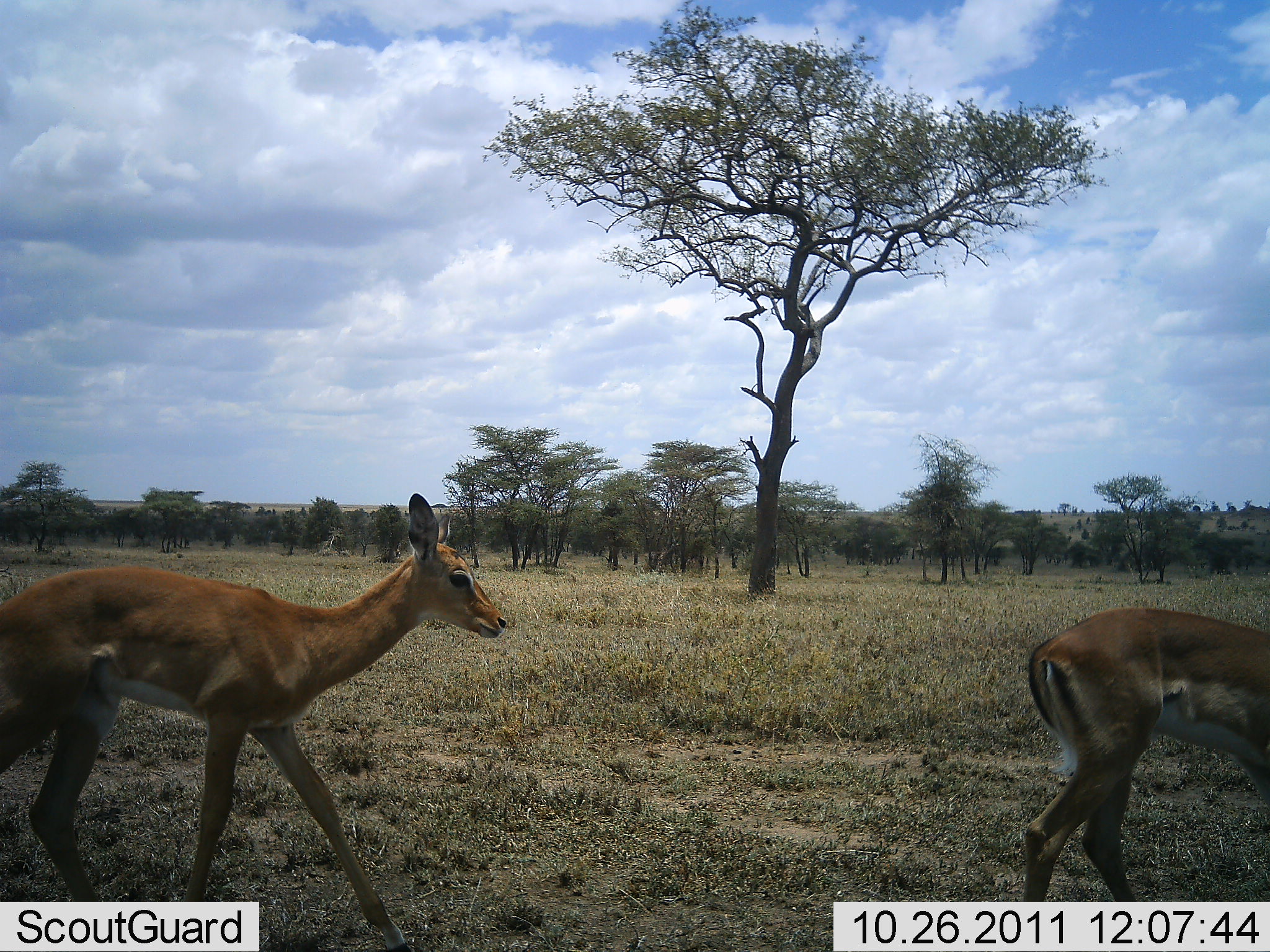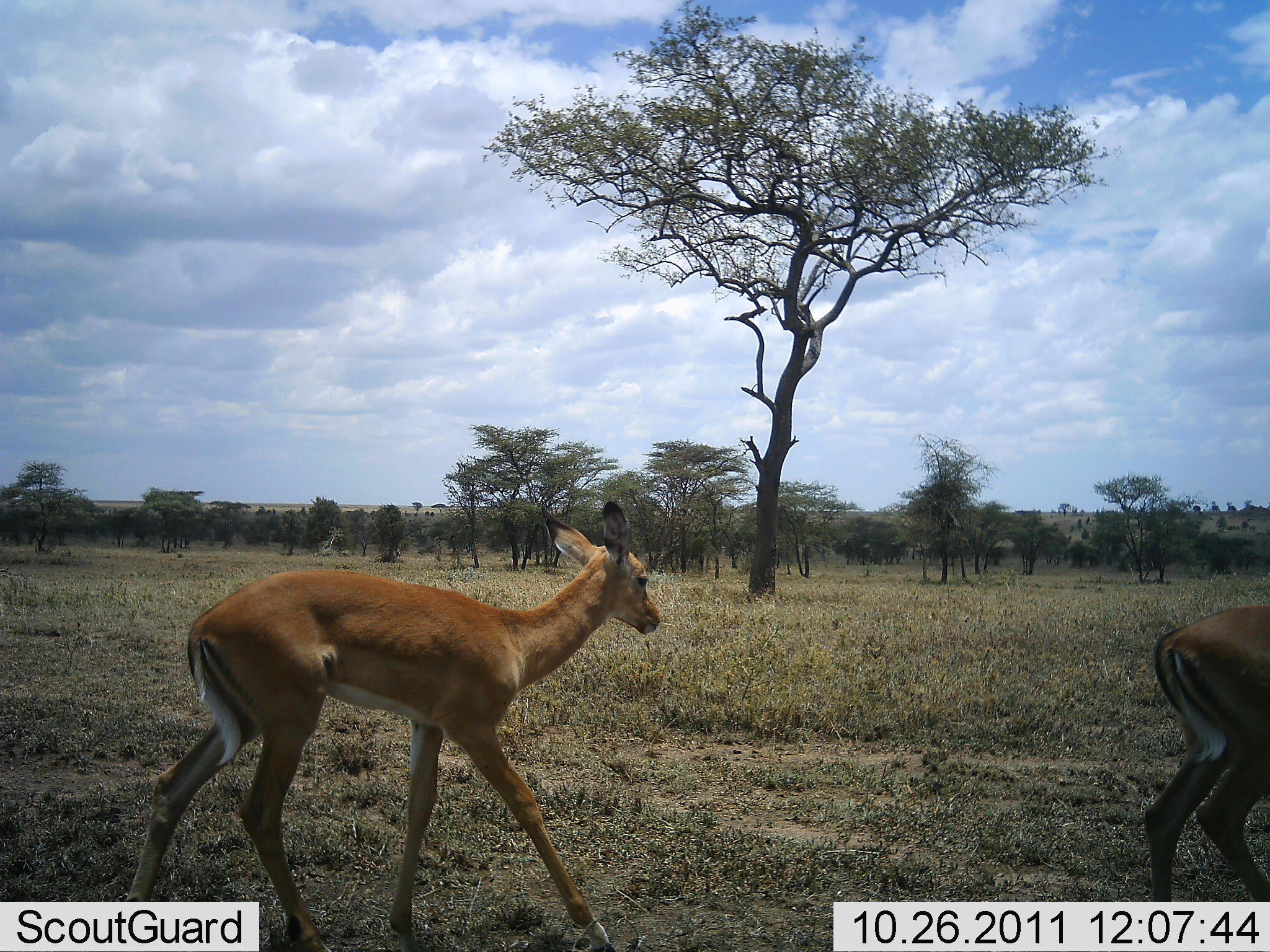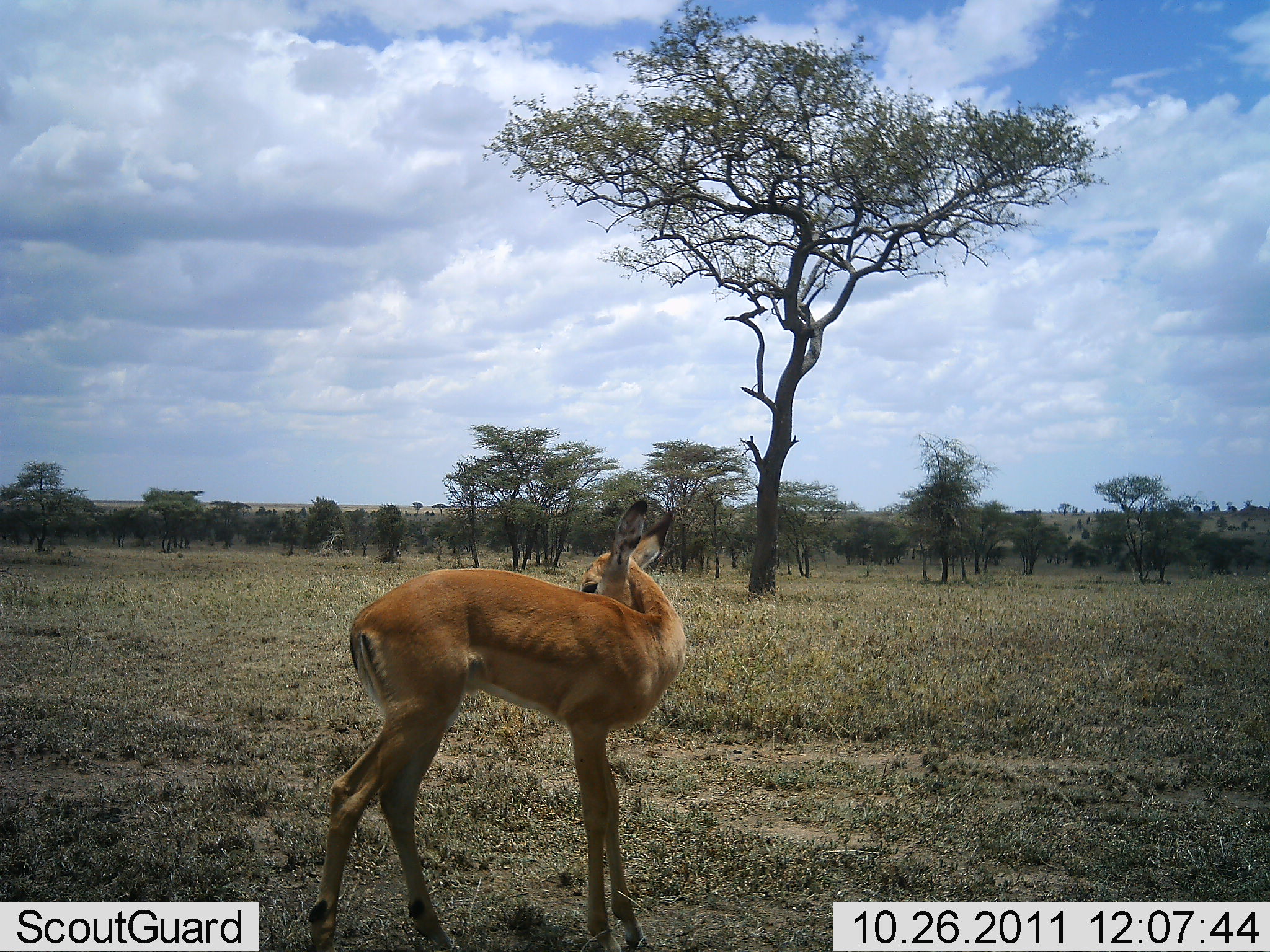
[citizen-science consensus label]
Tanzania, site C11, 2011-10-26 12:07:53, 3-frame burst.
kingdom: Animalia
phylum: Chordata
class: Mammalia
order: Artiodactyla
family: Bovidae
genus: Nanger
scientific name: Nanger granti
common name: grant's gazelle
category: gazellegrants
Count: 2.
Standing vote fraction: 0%.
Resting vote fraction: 0%.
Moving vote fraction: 100%.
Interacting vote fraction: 0%.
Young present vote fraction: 9%.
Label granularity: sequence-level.